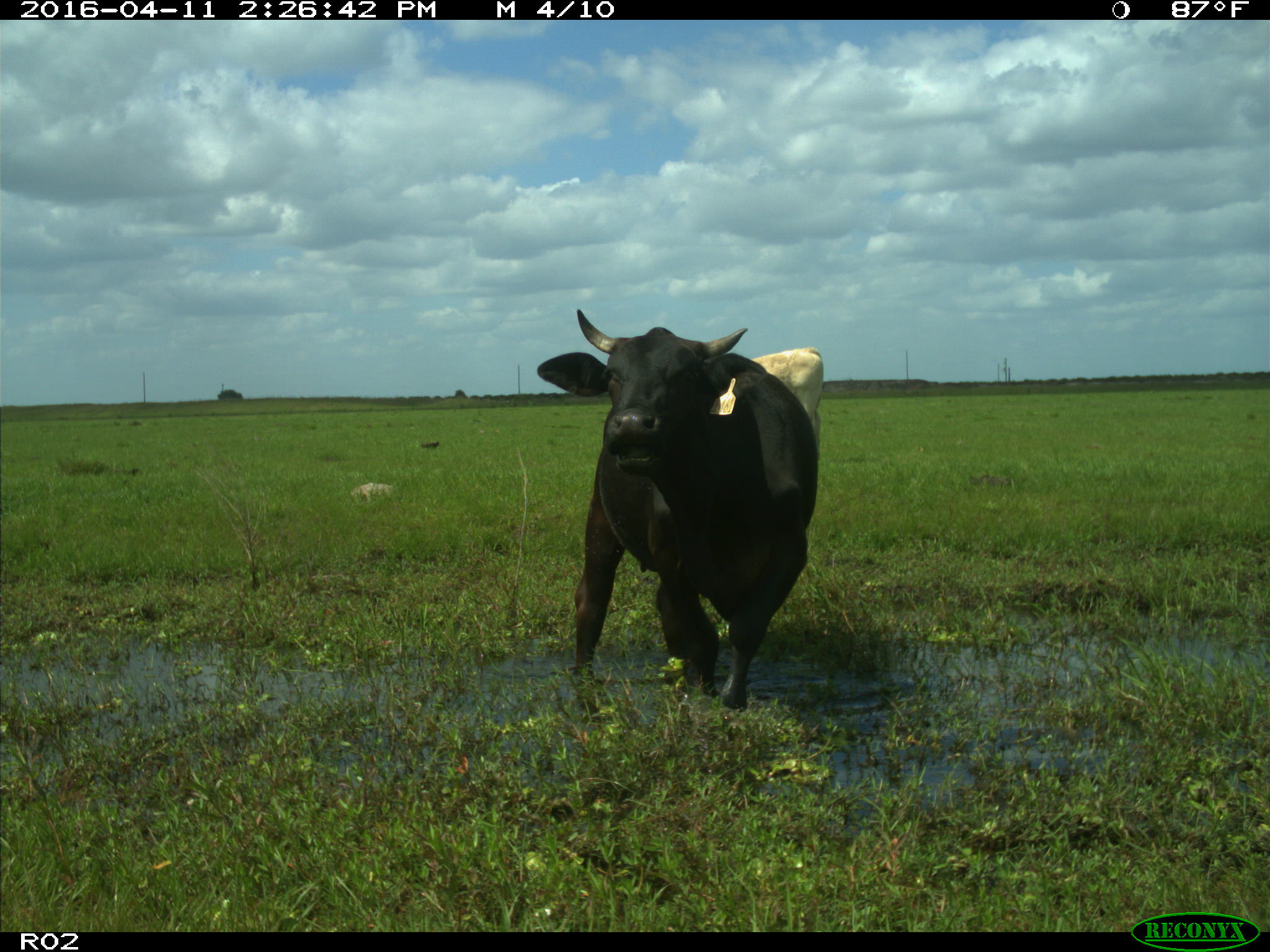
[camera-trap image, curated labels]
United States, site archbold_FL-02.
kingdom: Animalia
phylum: Chordata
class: Mammalia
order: Artiodactyla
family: Bovidae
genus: Bos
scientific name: Bos taurus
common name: domestic cow